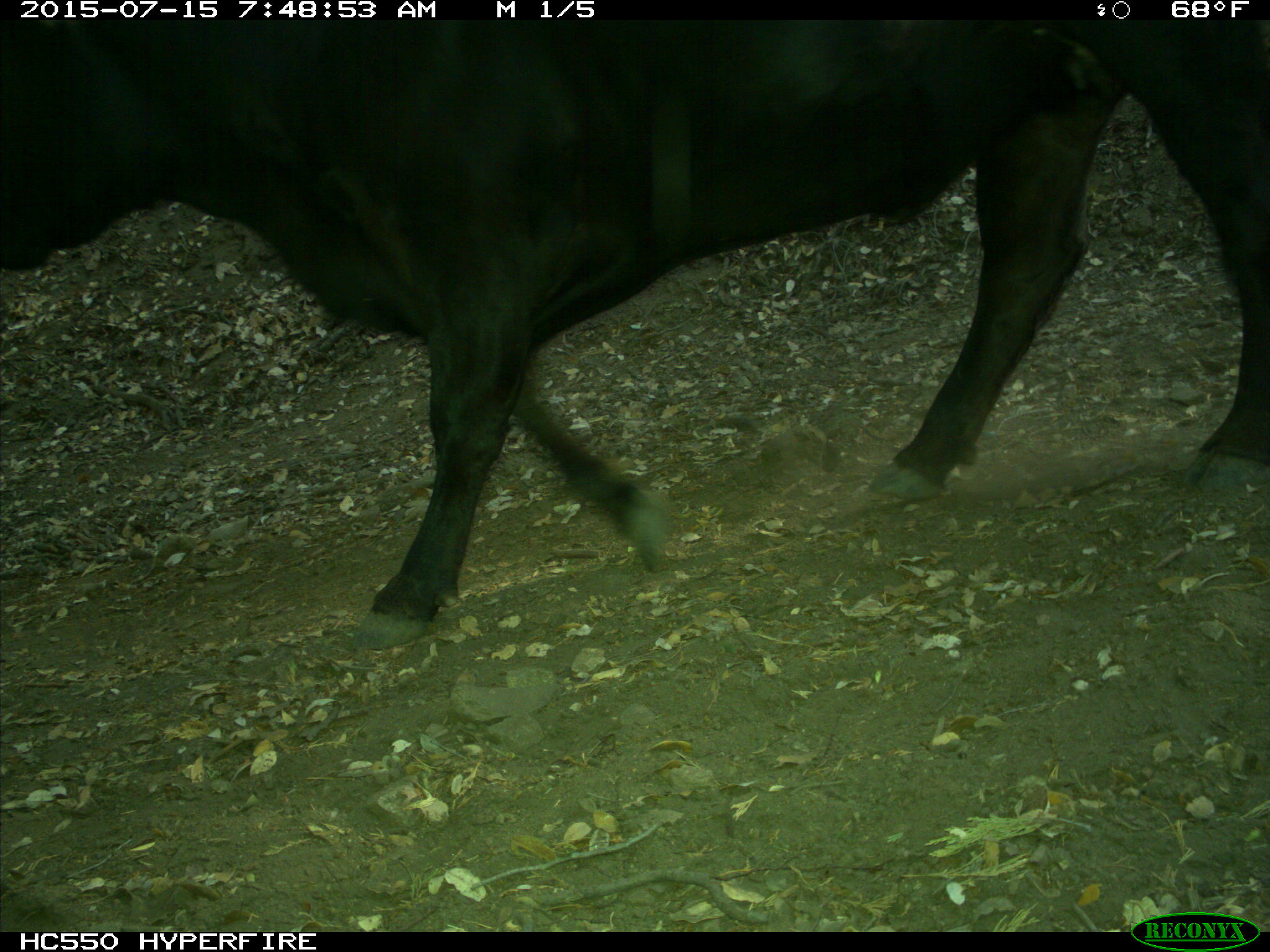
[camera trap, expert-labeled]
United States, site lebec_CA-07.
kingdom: Animalia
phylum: Chordata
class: Mammalia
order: Artiodactyla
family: Bovidae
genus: Bos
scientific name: Bos taurus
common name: domestic cow